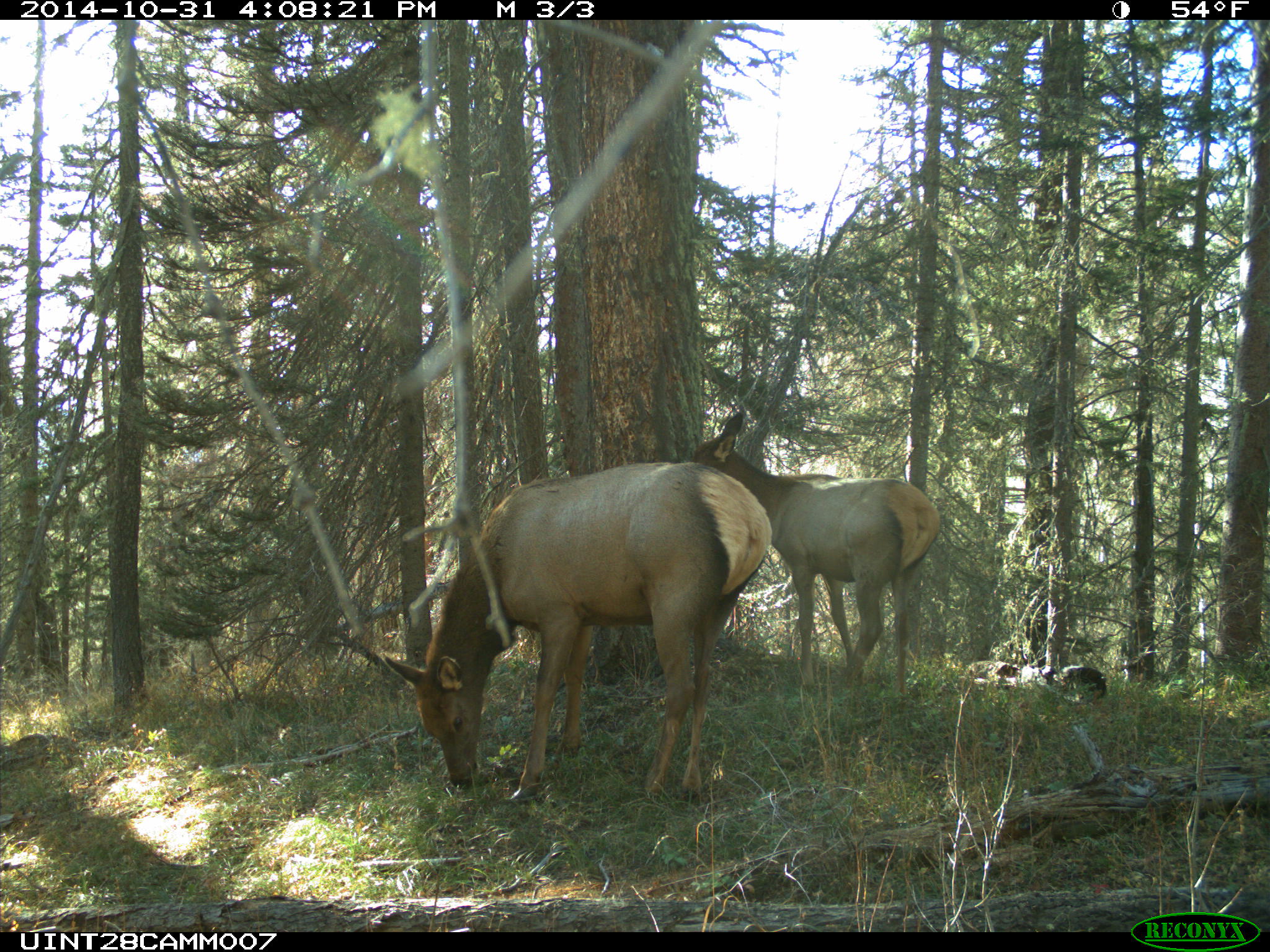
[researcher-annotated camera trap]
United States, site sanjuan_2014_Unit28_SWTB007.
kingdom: Animalia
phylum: Chordata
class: Mammalia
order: Artiodactyla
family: Cervidae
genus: Cervus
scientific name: Cervus elaphus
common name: red deer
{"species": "Cervus elaphus (red deer)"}